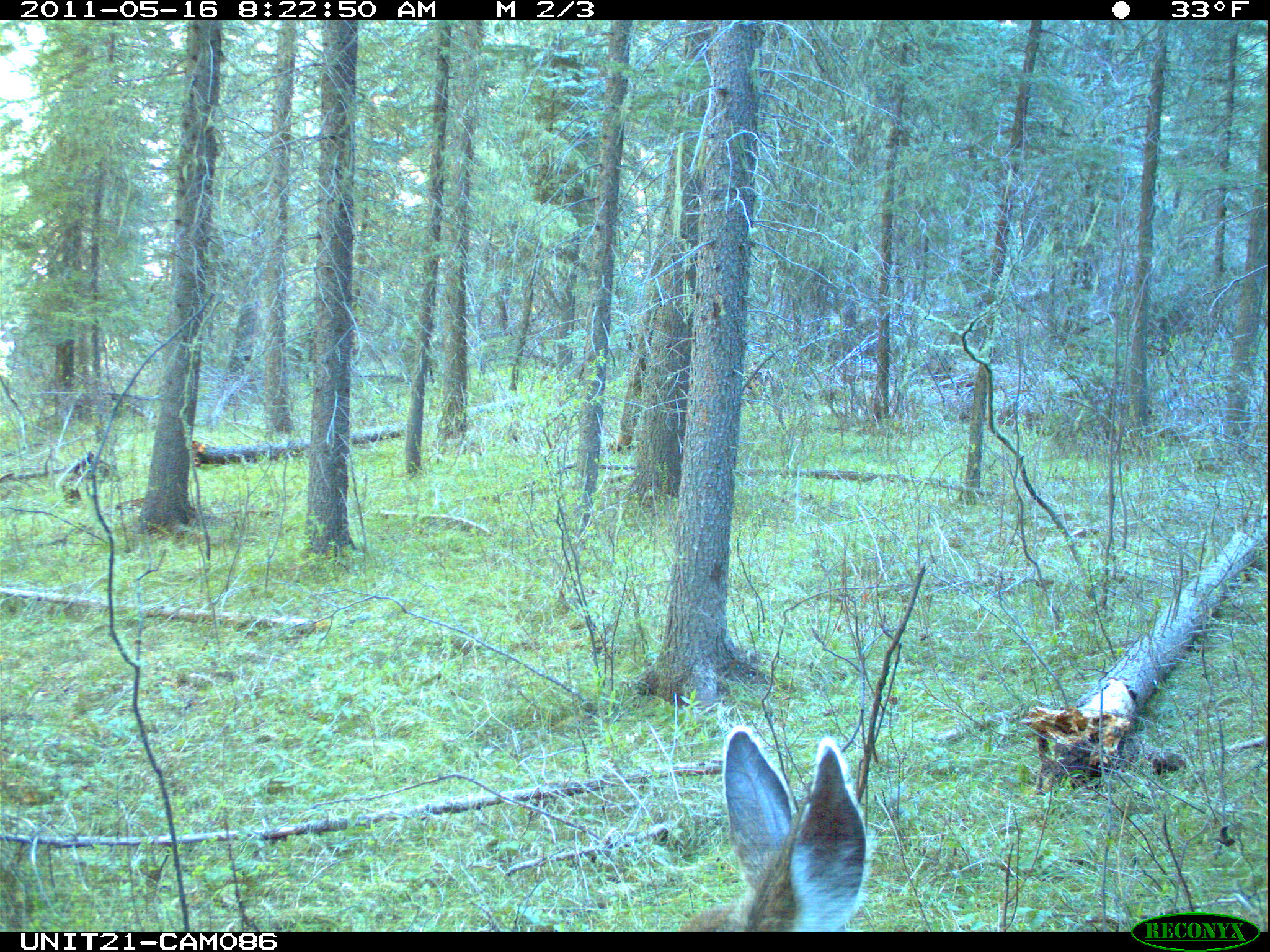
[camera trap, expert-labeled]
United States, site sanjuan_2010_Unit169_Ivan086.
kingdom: Animalia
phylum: Chordata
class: Mammalia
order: Artiodactyla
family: Cervidae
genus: Odocoileus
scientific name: Odocoileus hemionus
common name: mule deer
Odocoileus hemionus (mule deer).